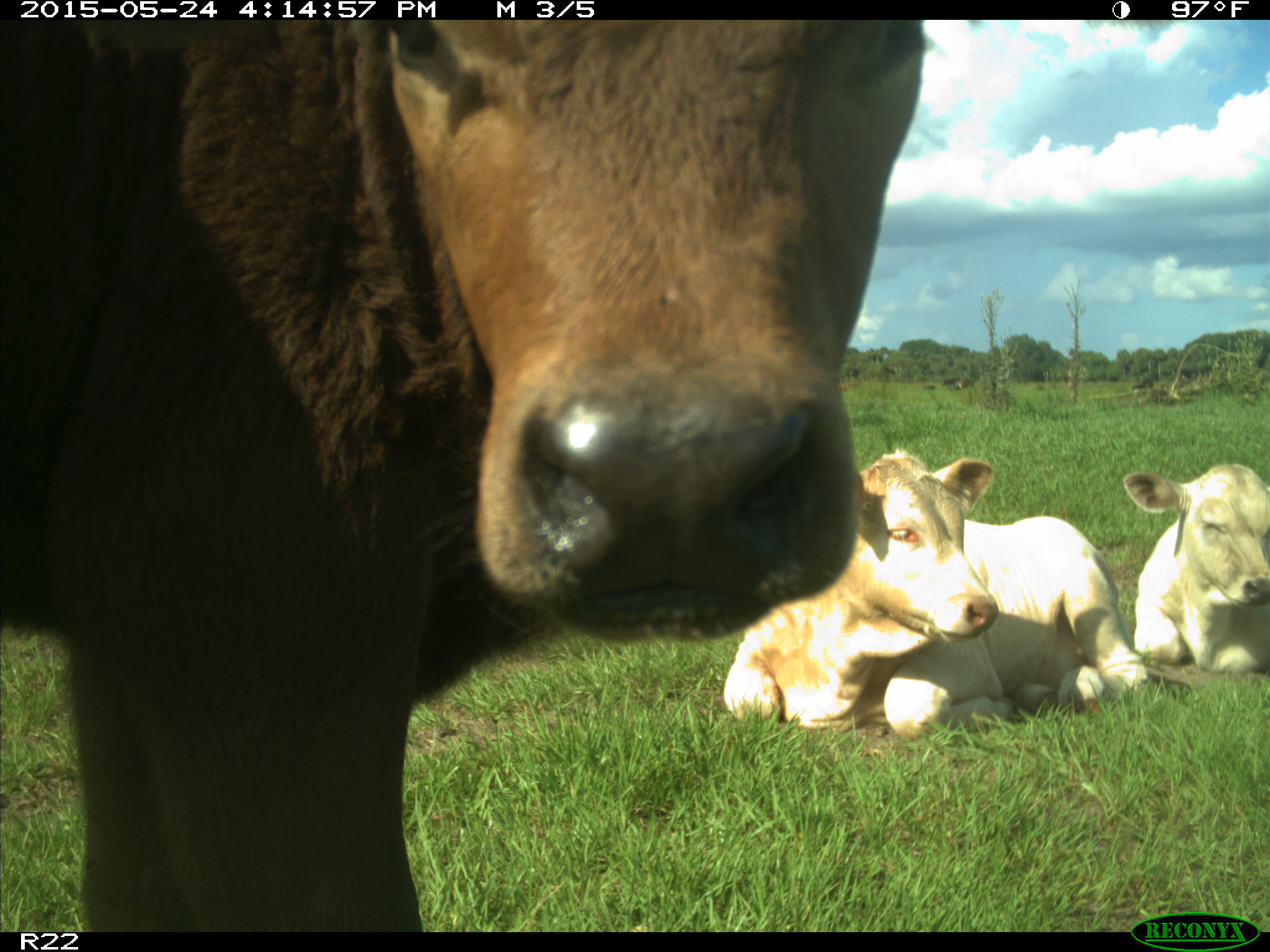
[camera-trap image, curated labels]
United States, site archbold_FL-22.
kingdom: Animalia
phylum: Chordata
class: Mammalia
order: Artiodactyla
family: Bovidae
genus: Bos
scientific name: Bos taurus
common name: domestic cow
Bos taurus (domestic cow).